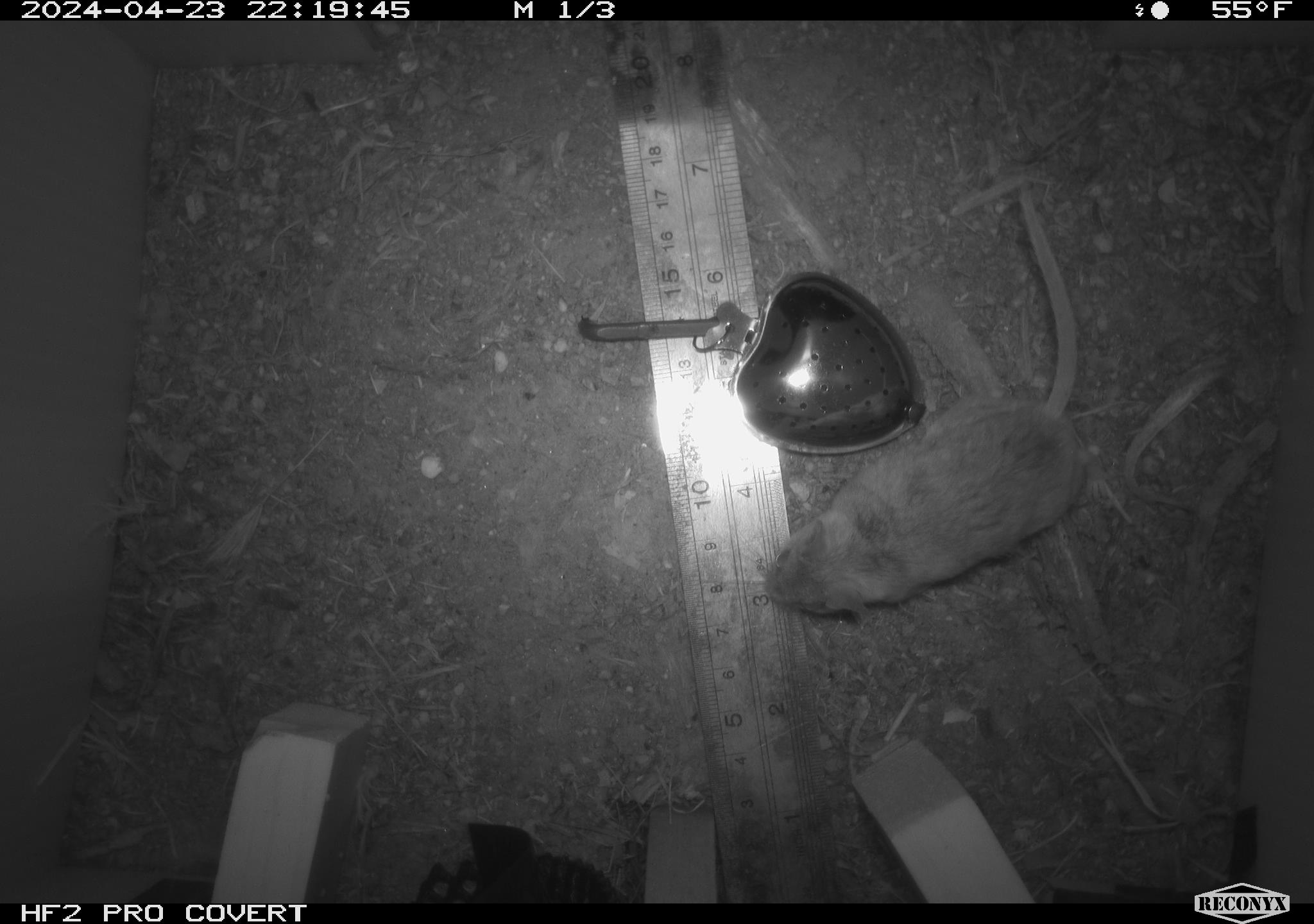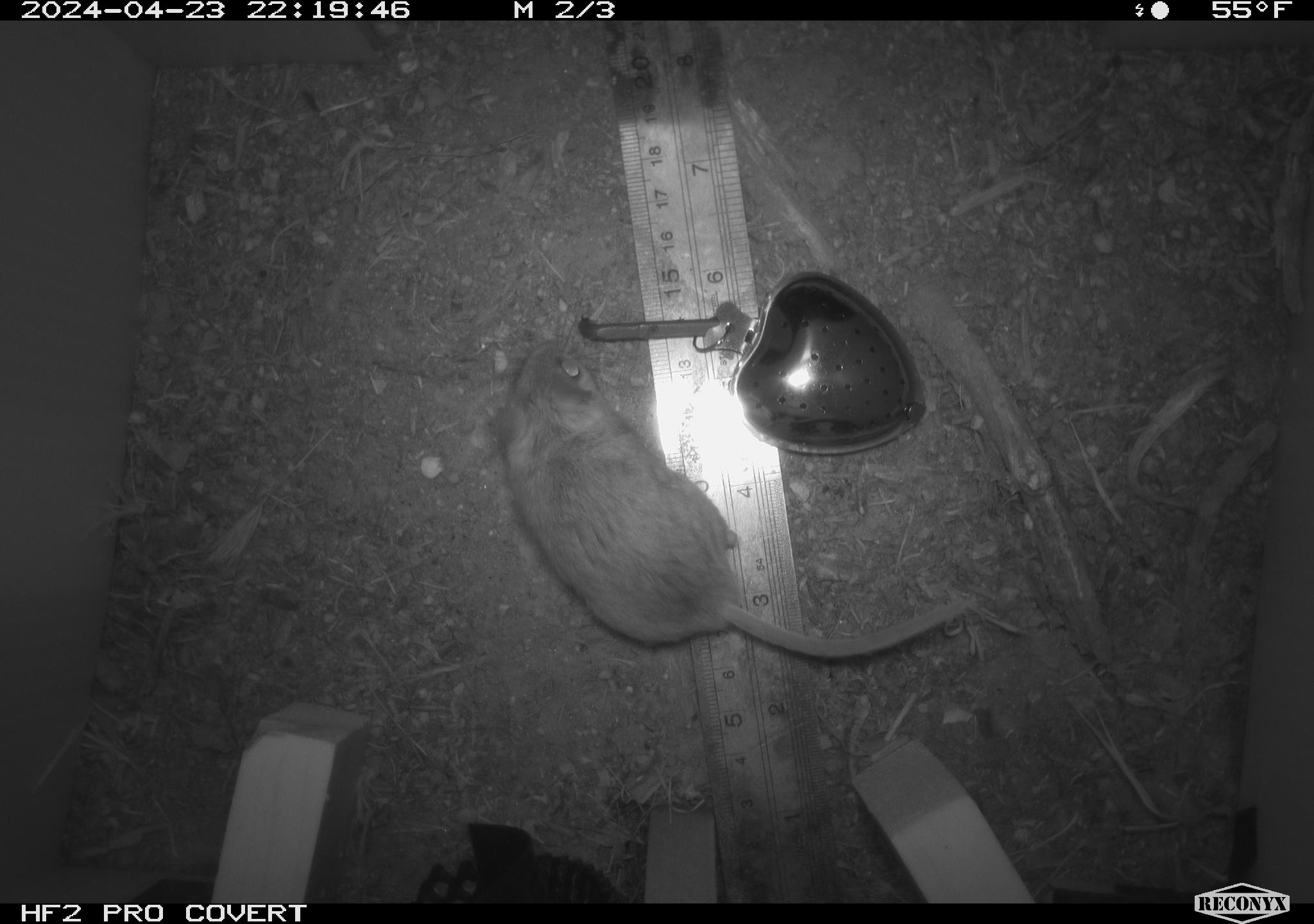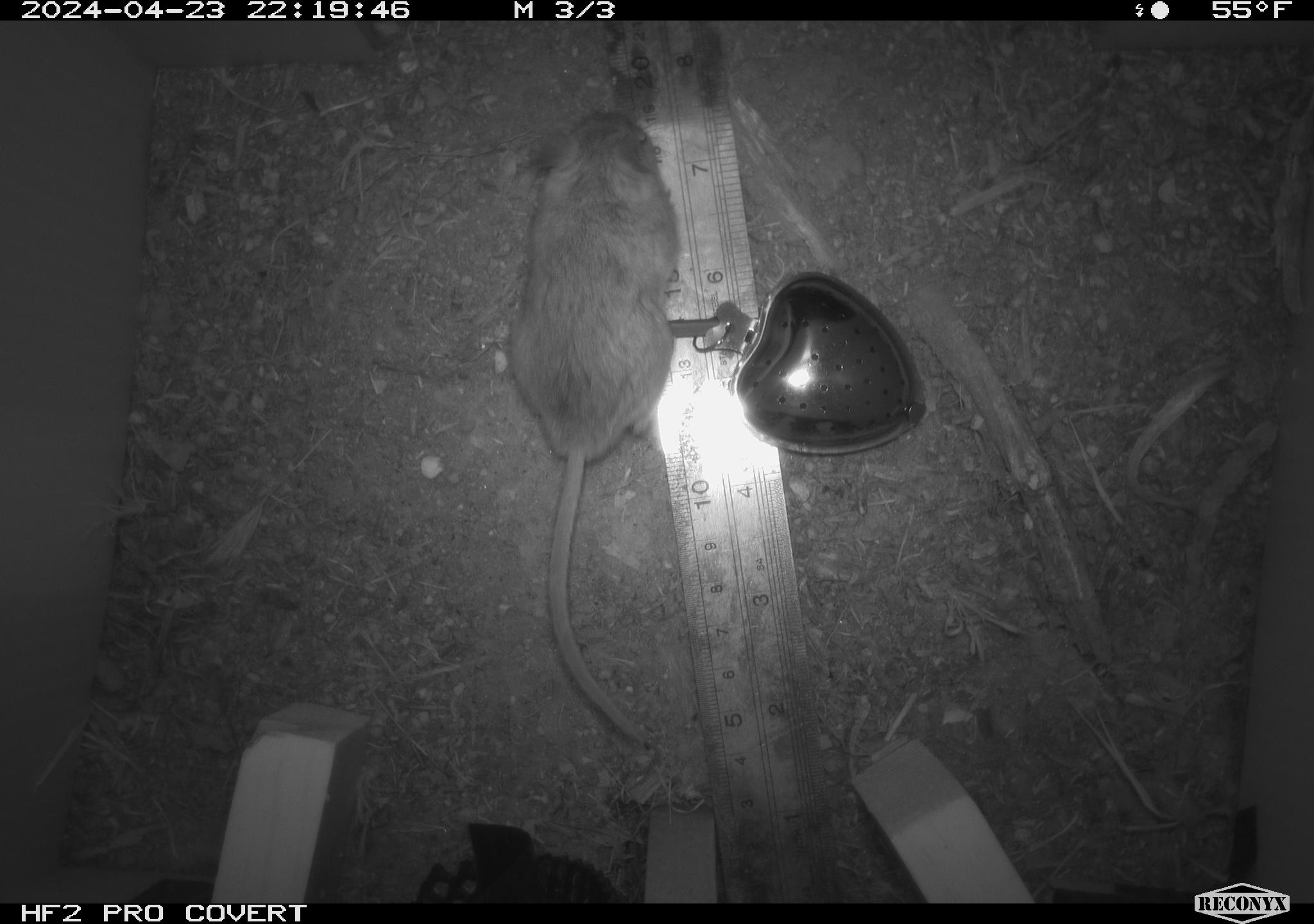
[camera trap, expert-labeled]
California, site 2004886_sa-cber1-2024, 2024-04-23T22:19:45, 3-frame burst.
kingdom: Animalia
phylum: Chordata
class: Mammalia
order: Rodentia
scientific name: Rodentia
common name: mouse species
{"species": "mouse species (Rodentia)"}